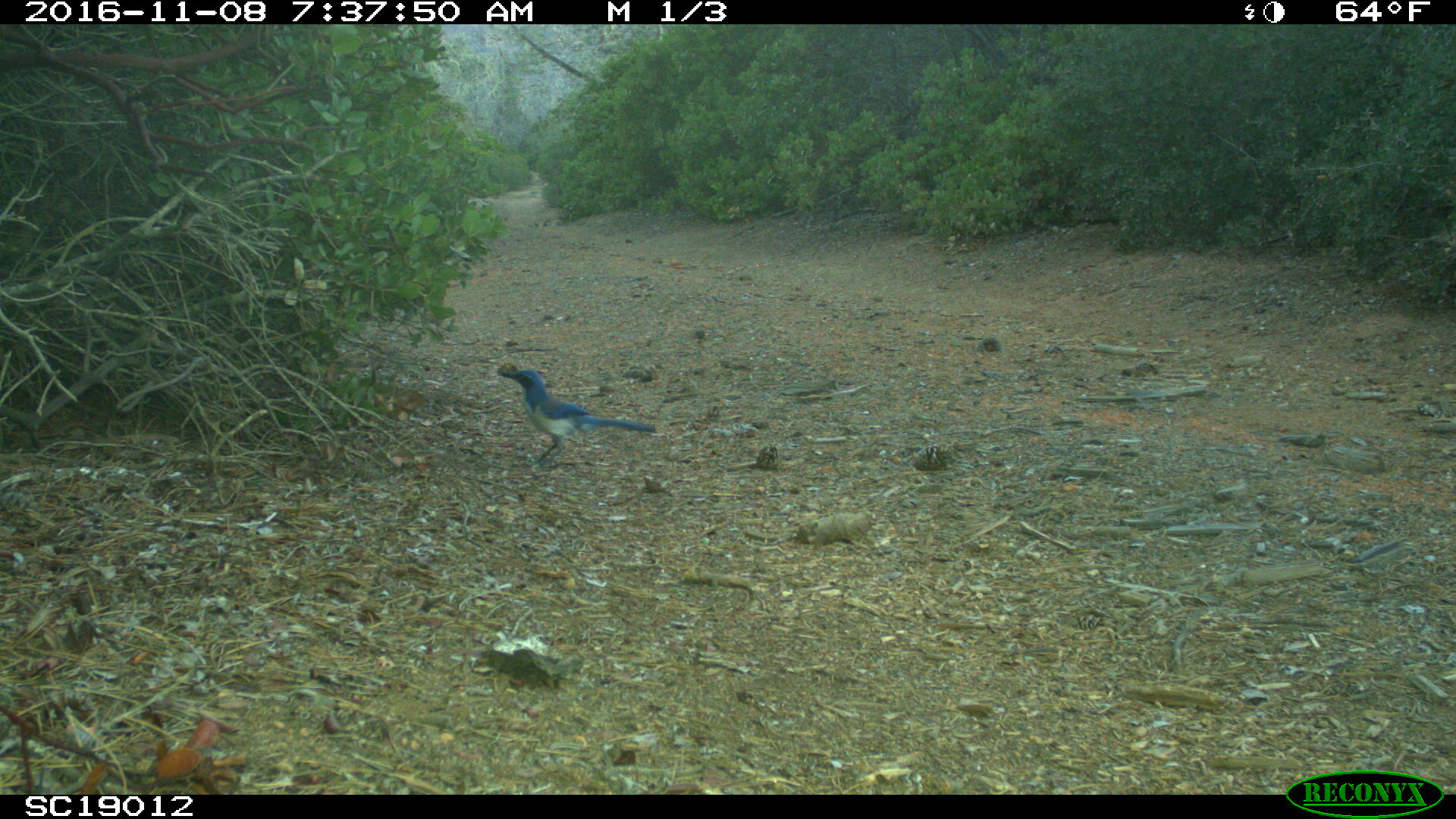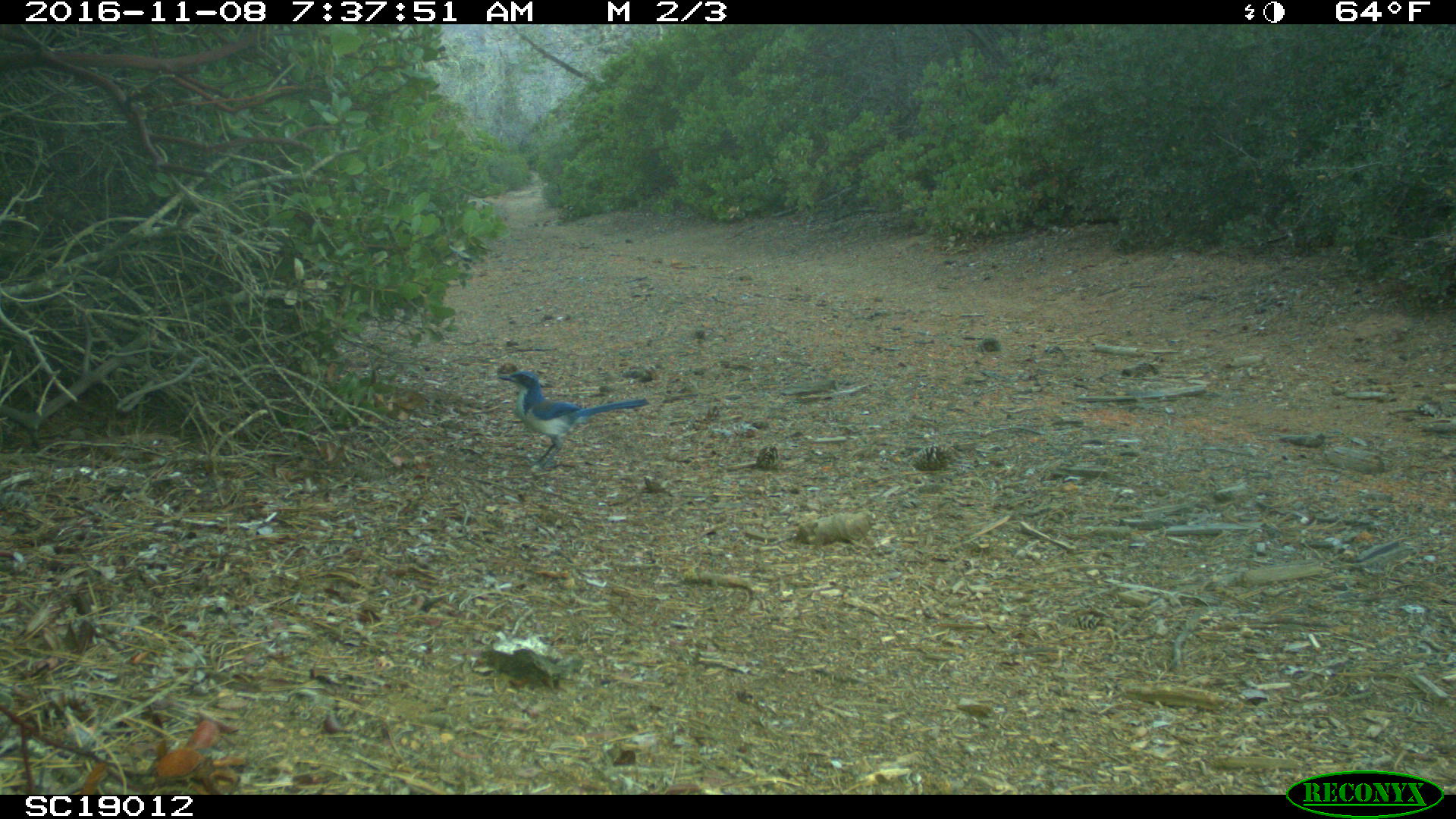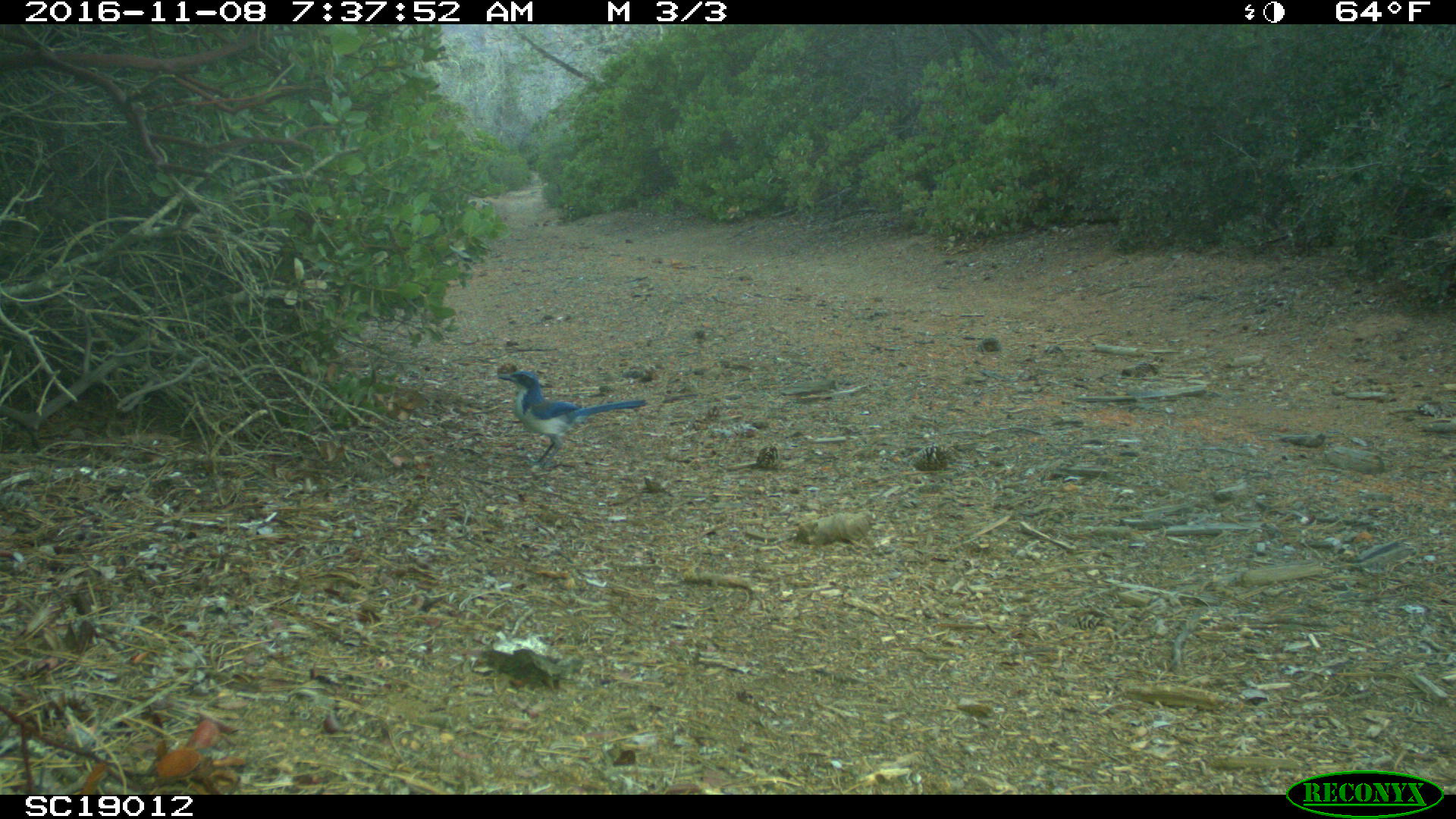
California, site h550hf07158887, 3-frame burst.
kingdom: Animalia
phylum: Chordata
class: Aves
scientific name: Aves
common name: bird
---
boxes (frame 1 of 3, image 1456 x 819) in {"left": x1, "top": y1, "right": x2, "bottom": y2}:
bird: {"left": 499, "top": 367, "right": 657, "bottom": 472}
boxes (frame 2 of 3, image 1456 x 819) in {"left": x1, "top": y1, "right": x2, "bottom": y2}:
bird: {"left": 497, "top": 370, "right": 649, "bottom": 472}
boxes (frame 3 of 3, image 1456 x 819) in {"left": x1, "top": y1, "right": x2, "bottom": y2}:
bird: {"left": 497, "top": 369, "right": 648, "bottom": 468}